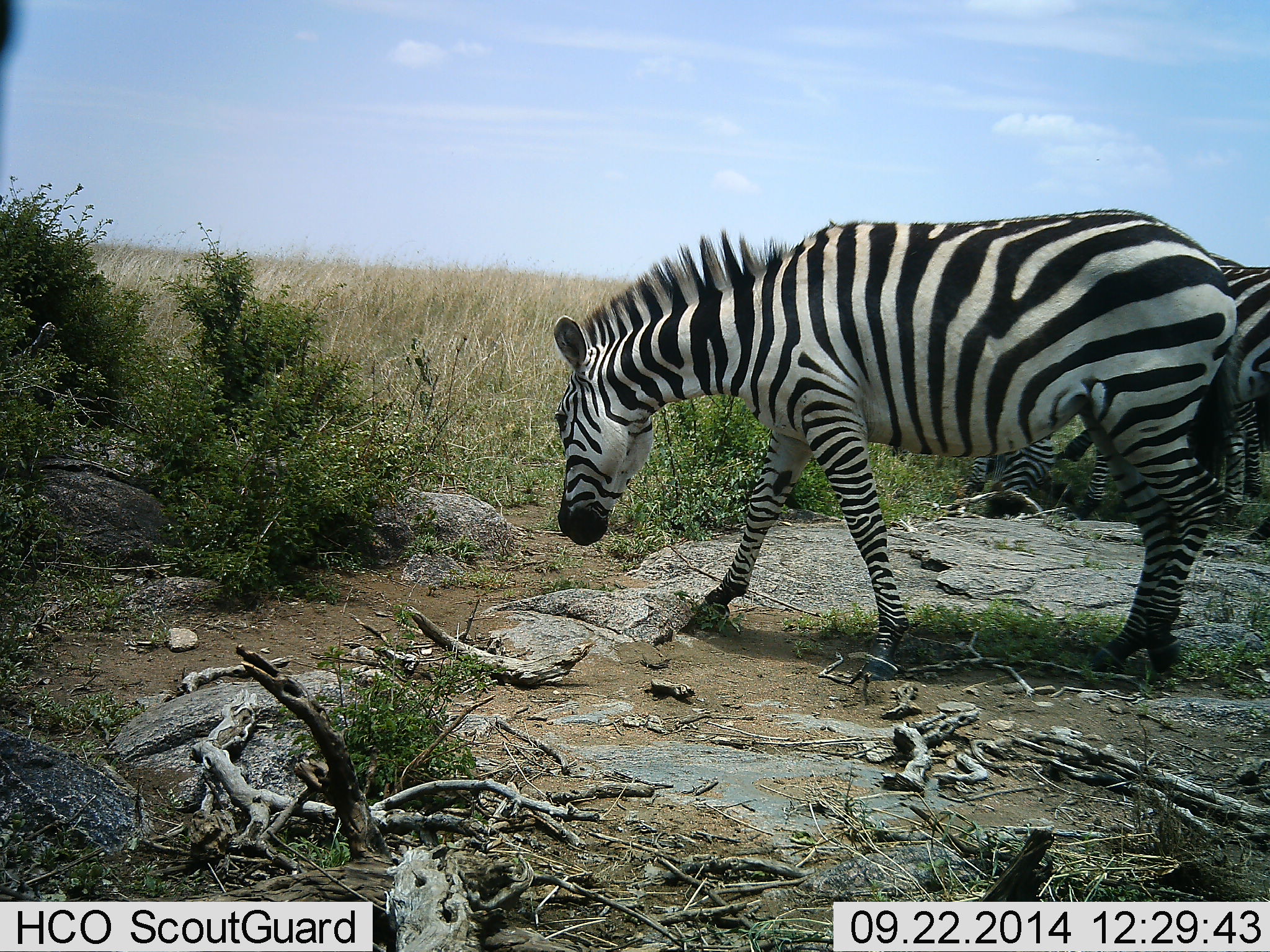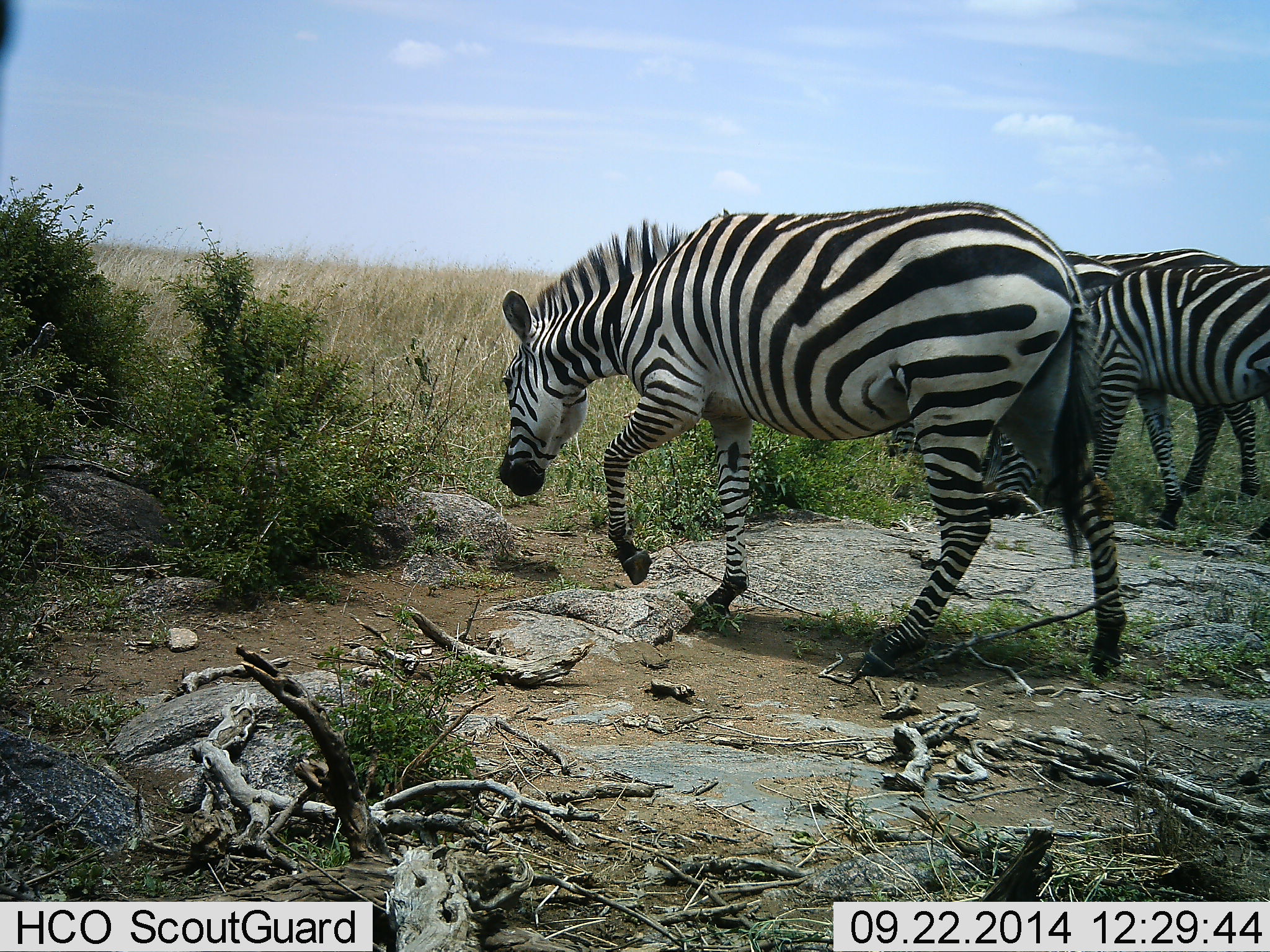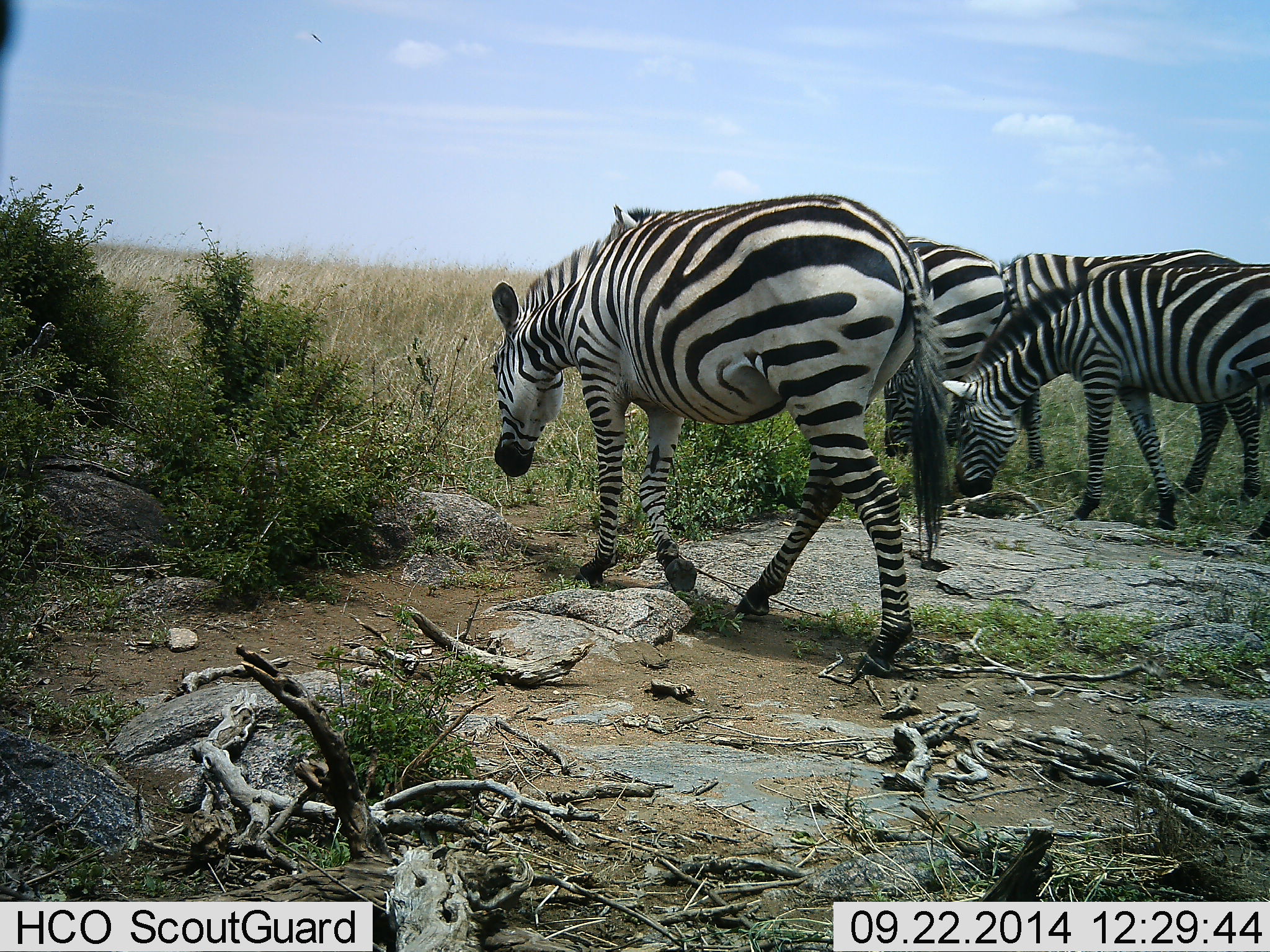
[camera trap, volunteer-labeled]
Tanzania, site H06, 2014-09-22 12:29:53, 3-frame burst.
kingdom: Animalia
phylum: Chordata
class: Mammalia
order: Perissodactyla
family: Equidae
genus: Equus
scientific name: Equus quagga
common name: plains zebra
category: zebra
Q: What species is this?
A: Zebra (plains zebra) (Equus quagga).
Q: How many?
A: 4.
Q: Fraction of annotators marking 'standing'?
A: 30%.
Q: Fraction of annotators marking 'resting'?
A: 0%.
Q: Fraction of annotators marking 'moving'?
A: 90%.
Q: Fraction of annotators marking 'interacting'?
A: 0%.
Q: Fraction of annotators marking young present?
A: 0%.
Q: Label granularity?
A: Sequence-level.